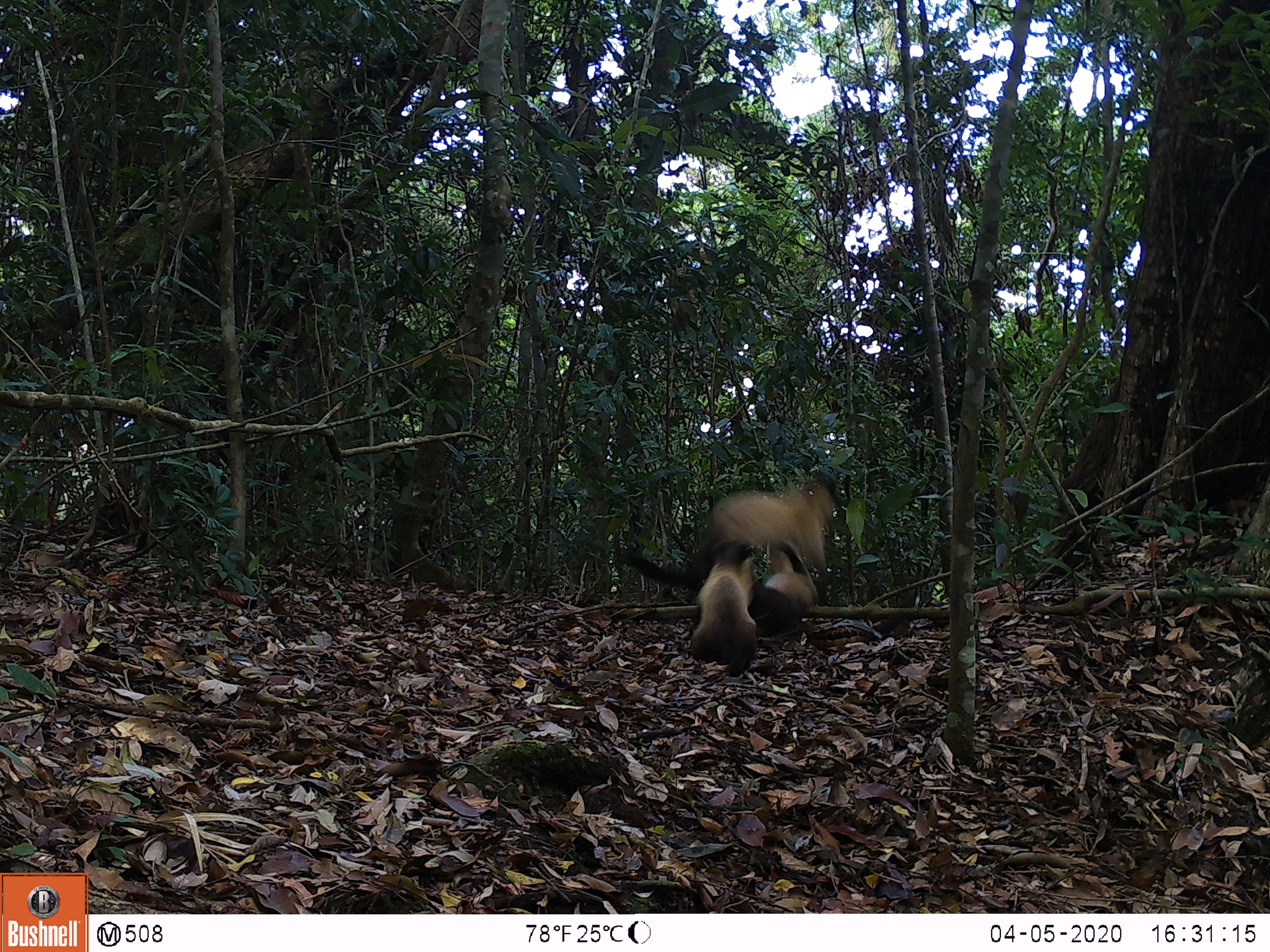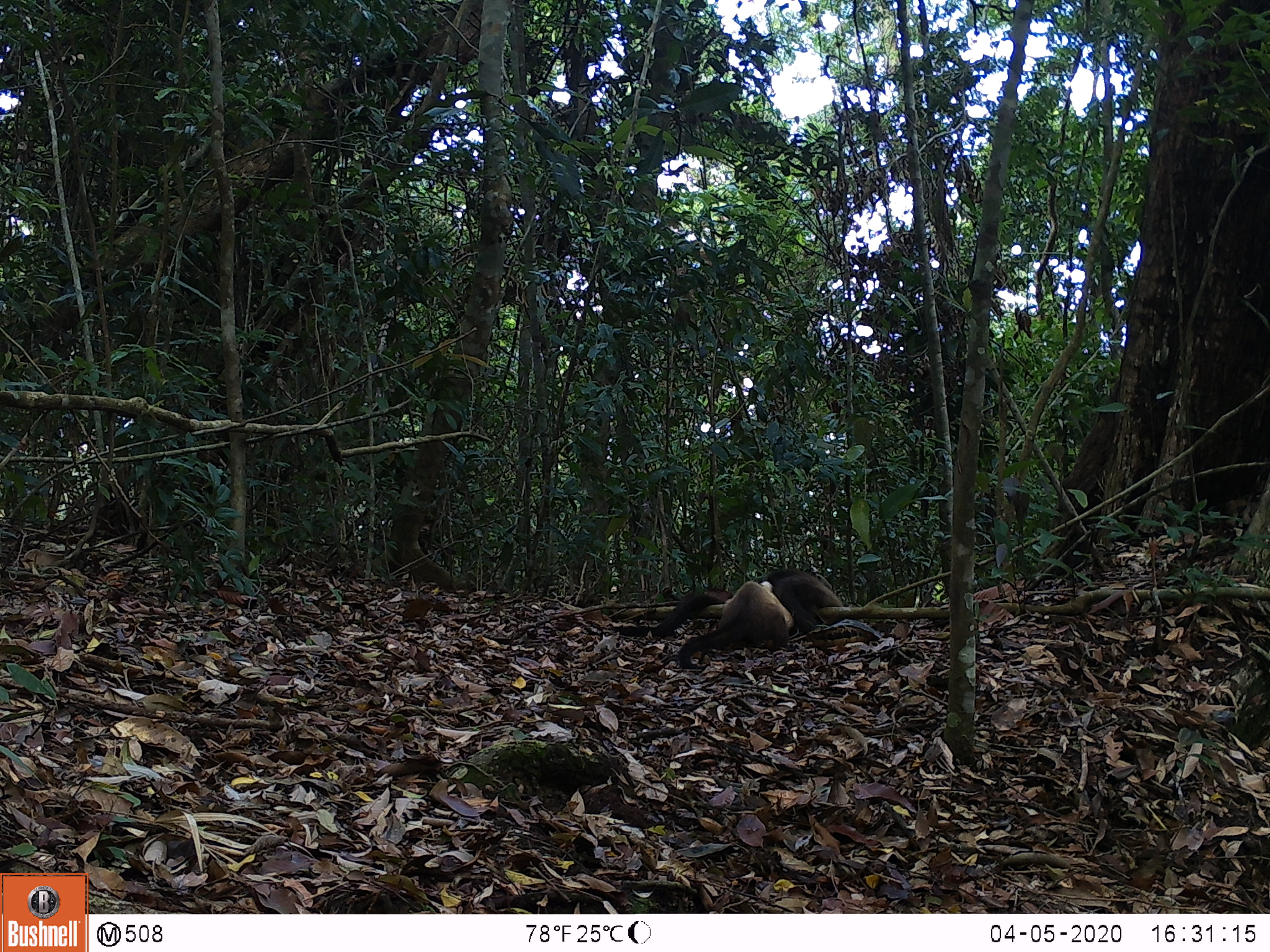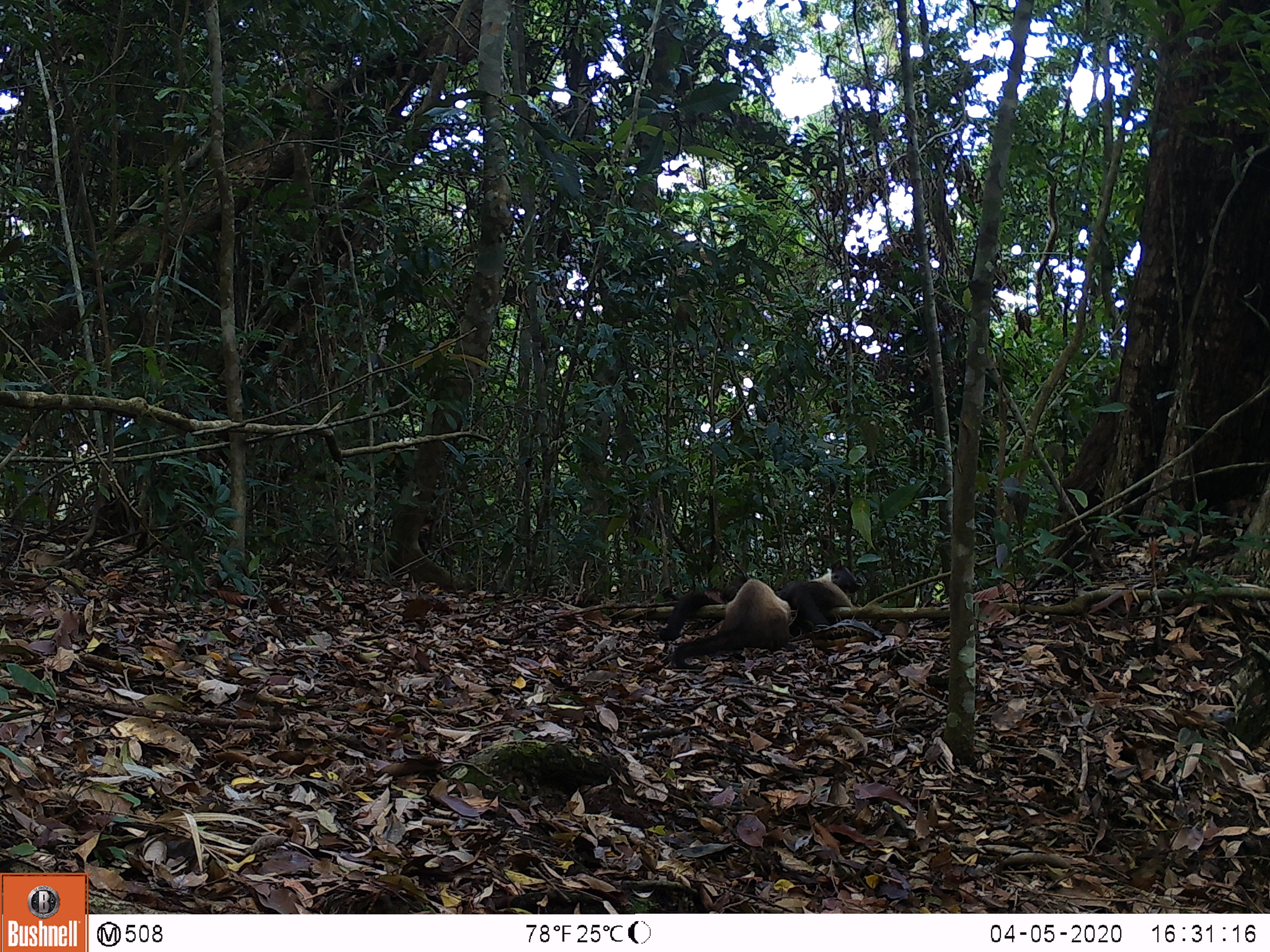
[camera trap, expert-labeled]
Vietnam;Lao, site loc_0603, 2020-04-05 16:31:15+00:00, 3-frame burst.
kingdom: Animalia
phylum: Chordata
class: Mammalia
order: Carnivora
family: Mustelidae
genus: Martes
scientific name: Martes flavigula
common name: yellow-throated marten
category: yellow throated marten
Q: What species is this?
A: Yellow throated marten (yellow-throated marten) (Martes flavigula).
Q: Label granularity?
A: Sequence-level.